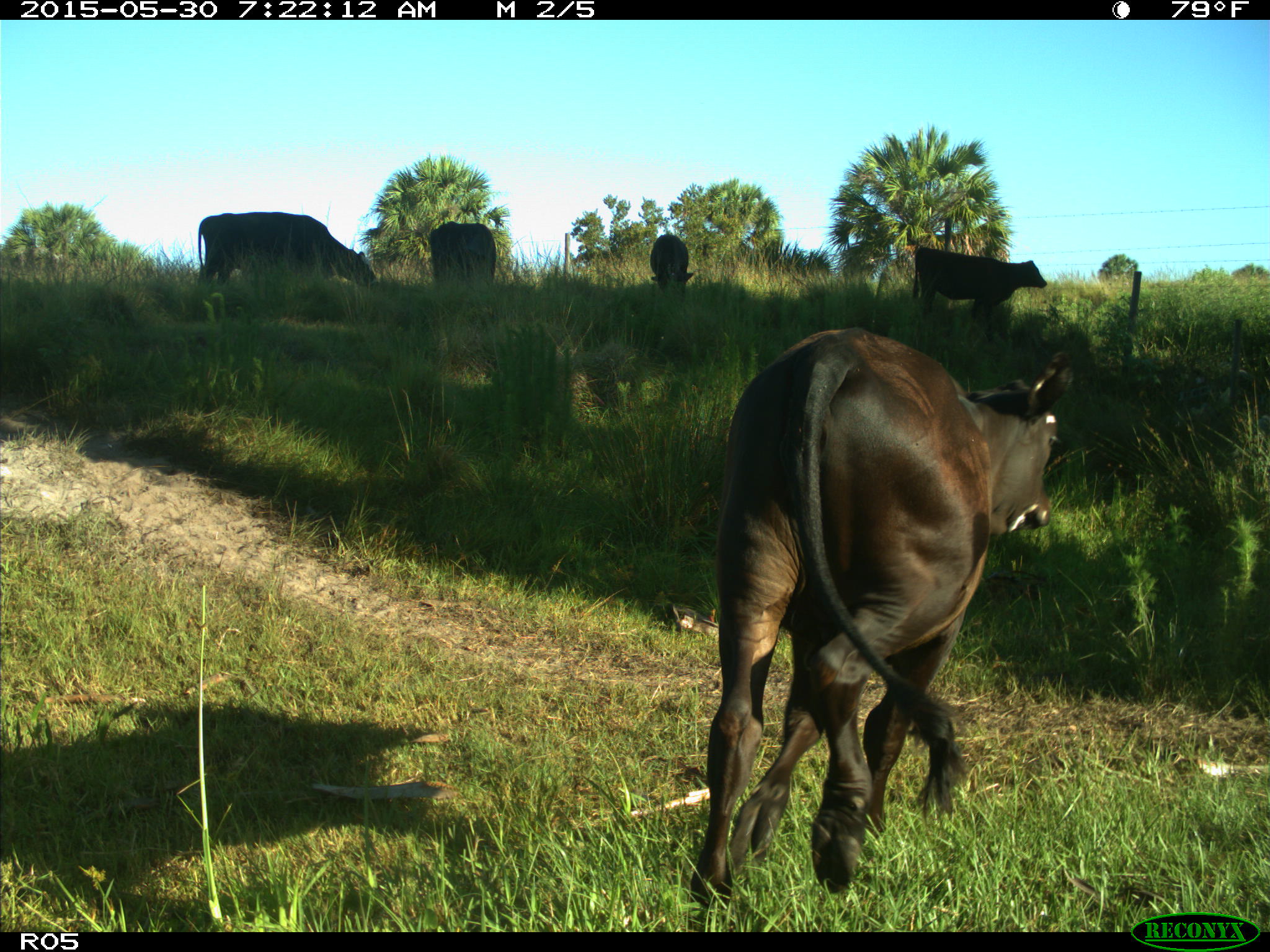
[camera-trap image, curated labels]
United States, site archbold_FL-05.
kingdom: Animalia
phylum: Chordata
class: Mammalia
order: Artiodactyla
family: Bovidae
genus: Bos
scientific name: Bos taurus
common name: domestic cow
Bos taurus (domestic cow).